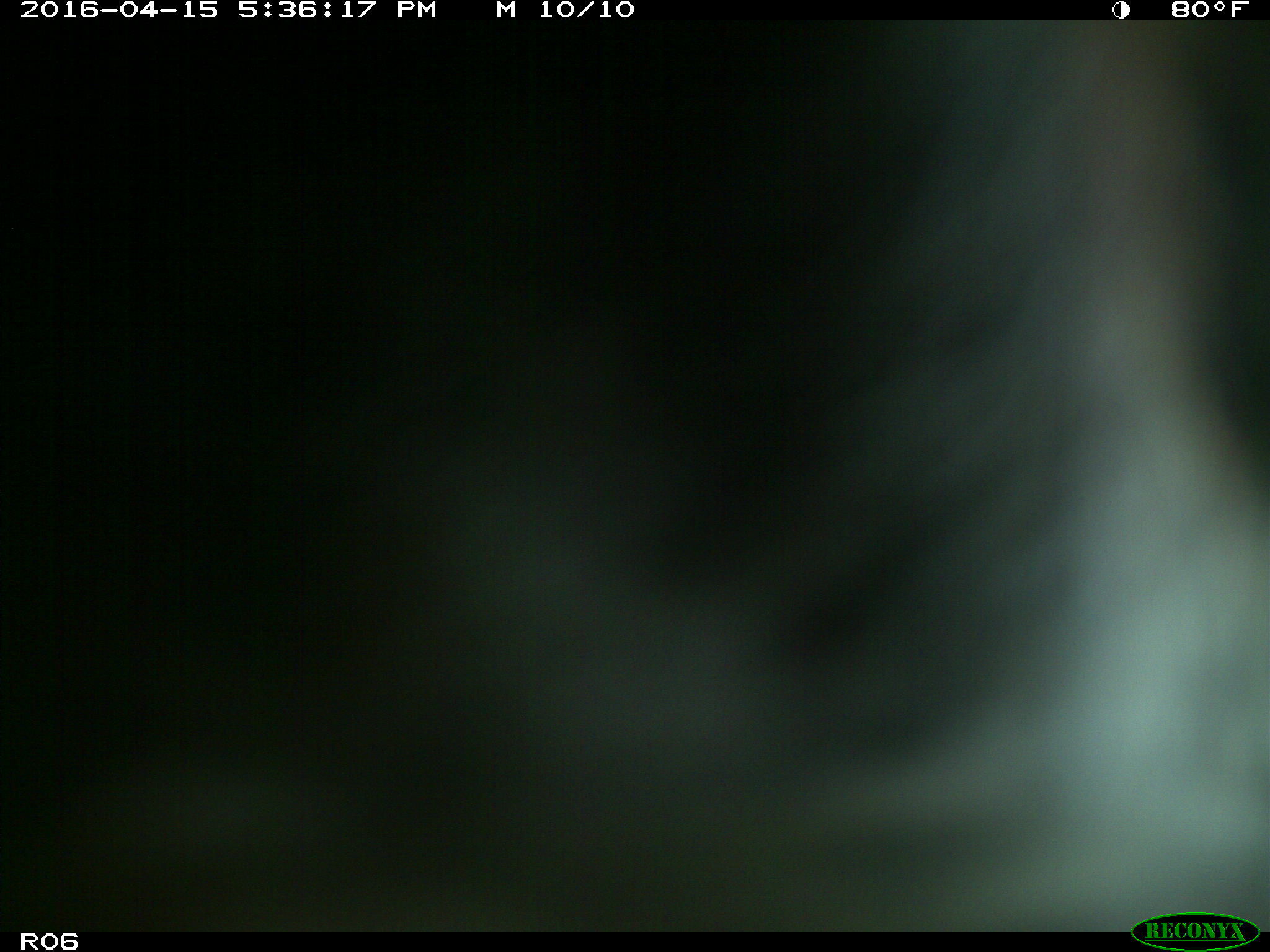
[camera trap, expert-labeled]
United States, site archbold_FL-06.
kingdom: Animalia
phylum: Chordata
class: Mammalia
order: Artiodactyla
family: Bovidae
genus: Bos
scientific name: Bos taurus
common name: domestic cow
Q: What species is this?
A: Bos taurus (domestic cow).